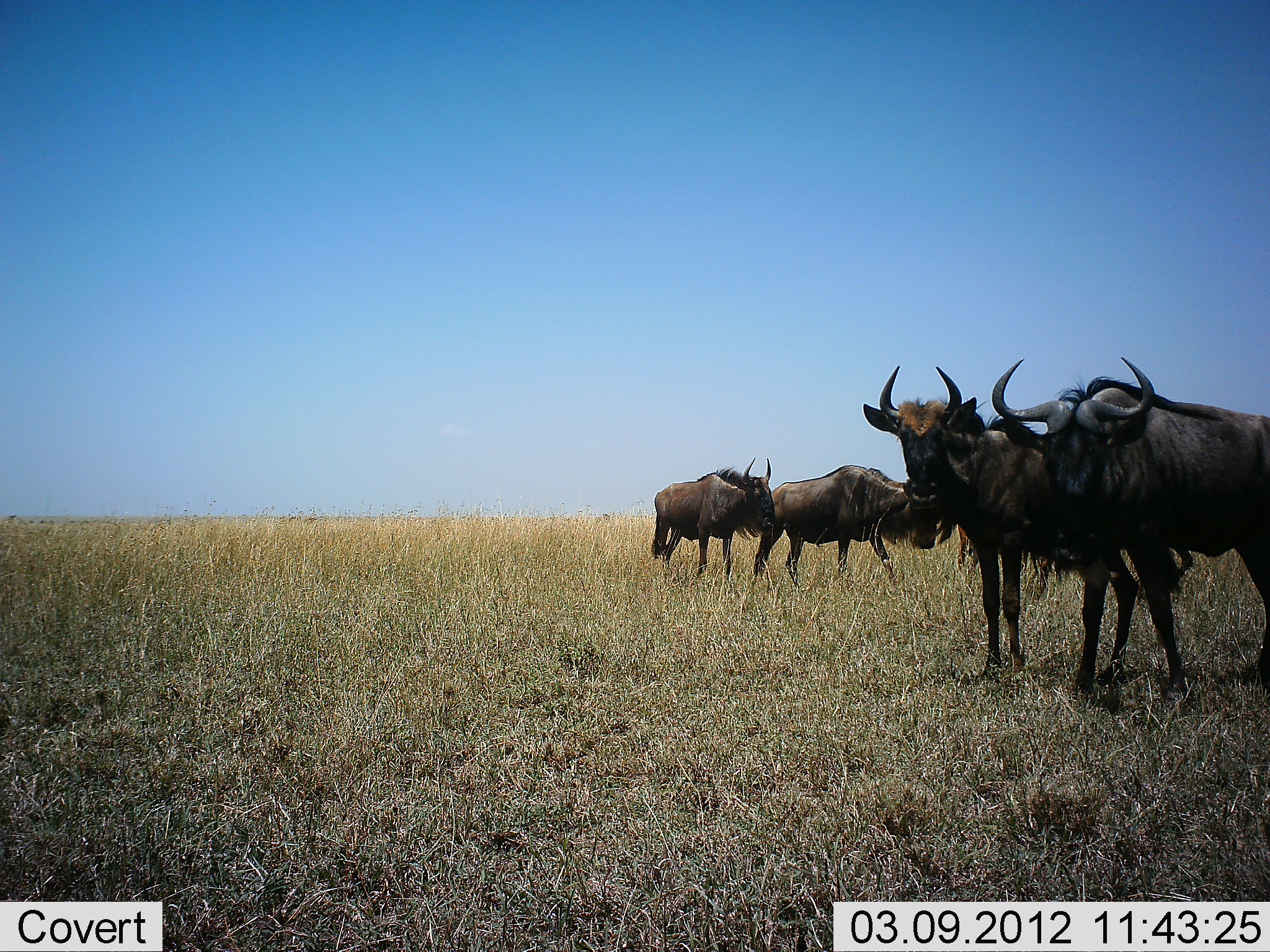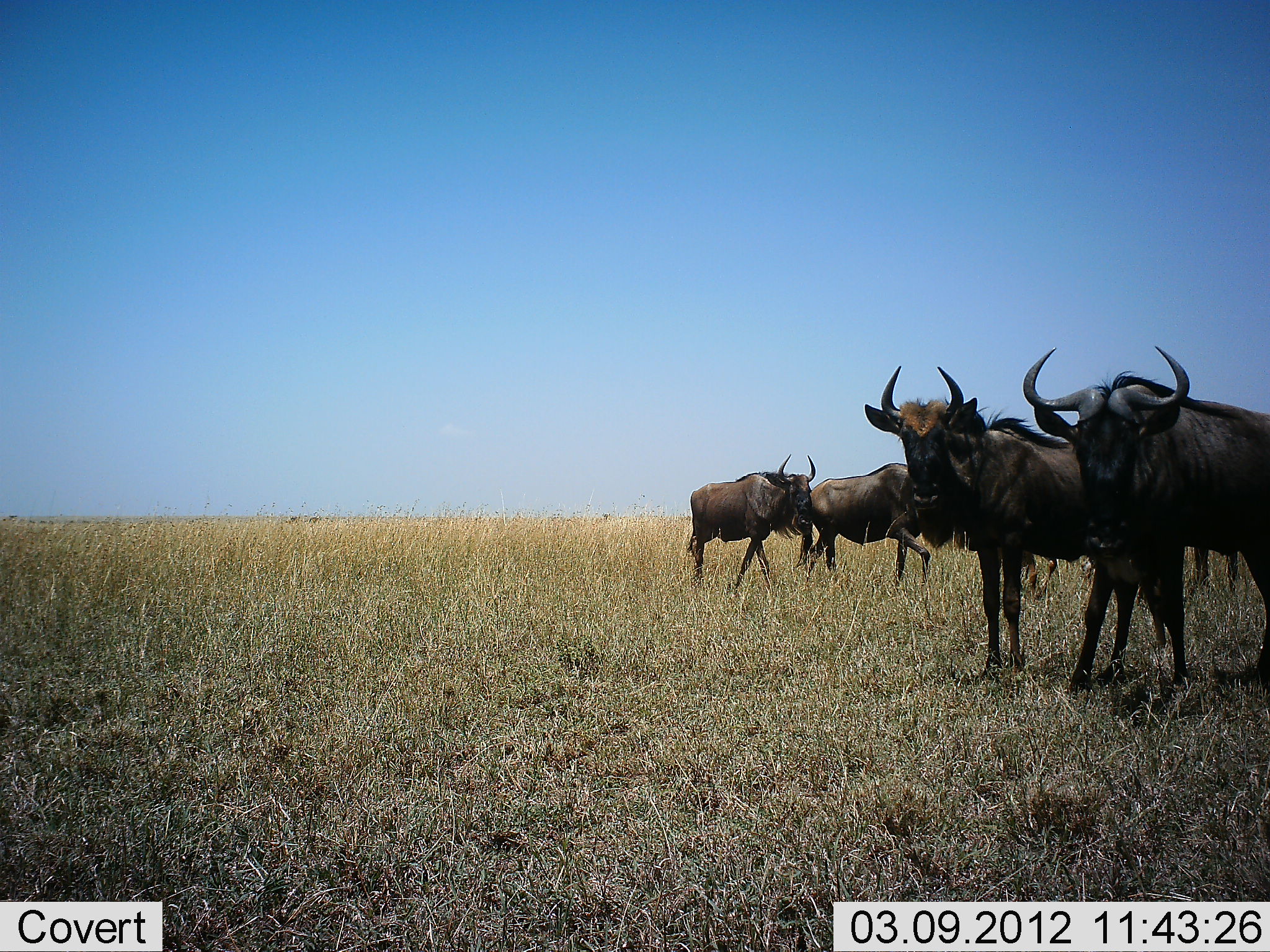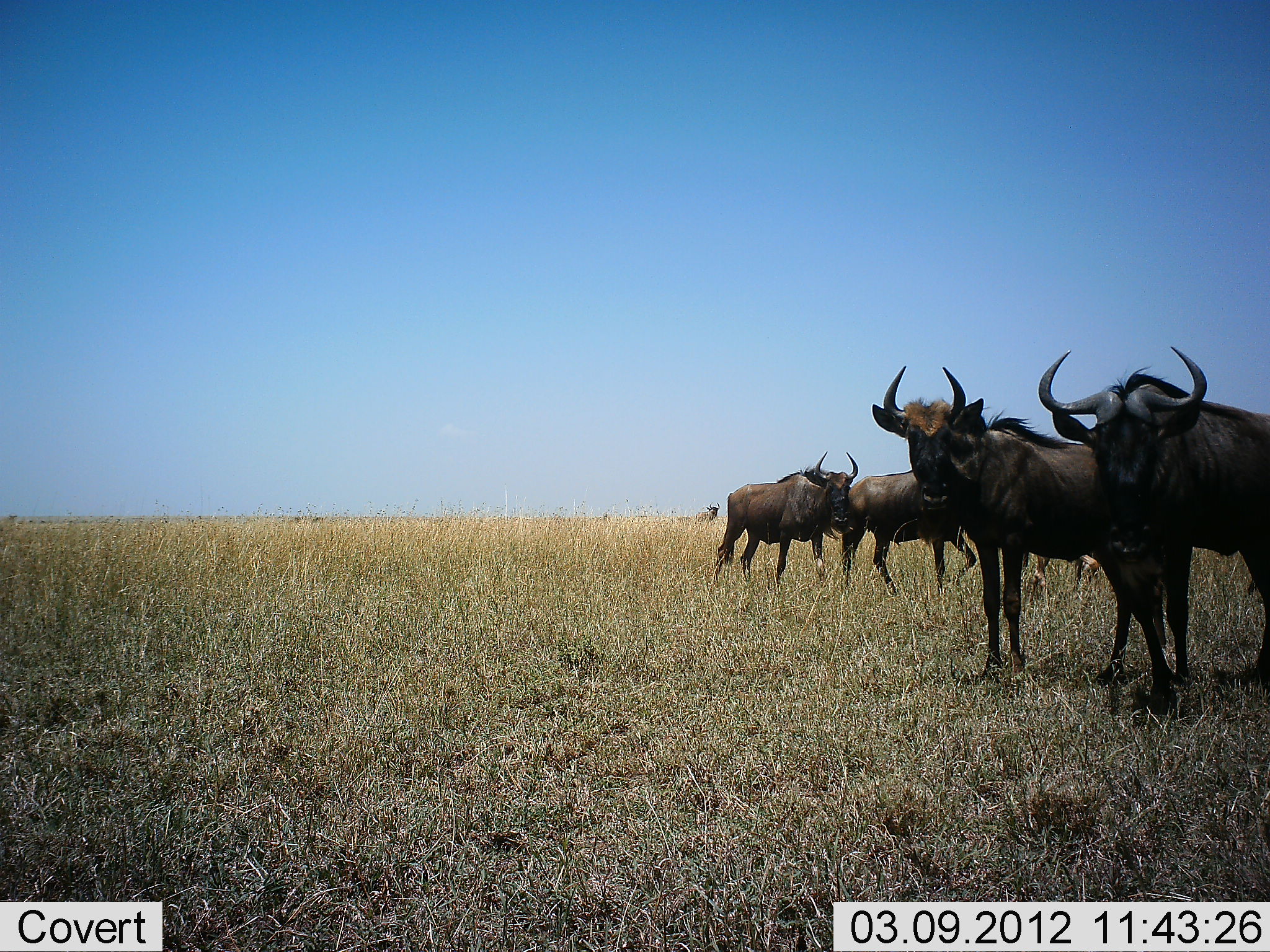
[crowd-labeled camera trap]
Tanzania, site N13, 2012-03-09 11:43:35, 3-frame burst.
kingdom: Animalia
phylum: Chordata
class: Mammalia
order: Artiodactyla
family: Bovidae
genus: Connochaetes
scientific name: Connochaetes taurinus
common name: blue wildebeest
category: wildebeest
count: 4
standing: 75%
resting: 0%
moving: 83%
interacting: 0%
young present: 0%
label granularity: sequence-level